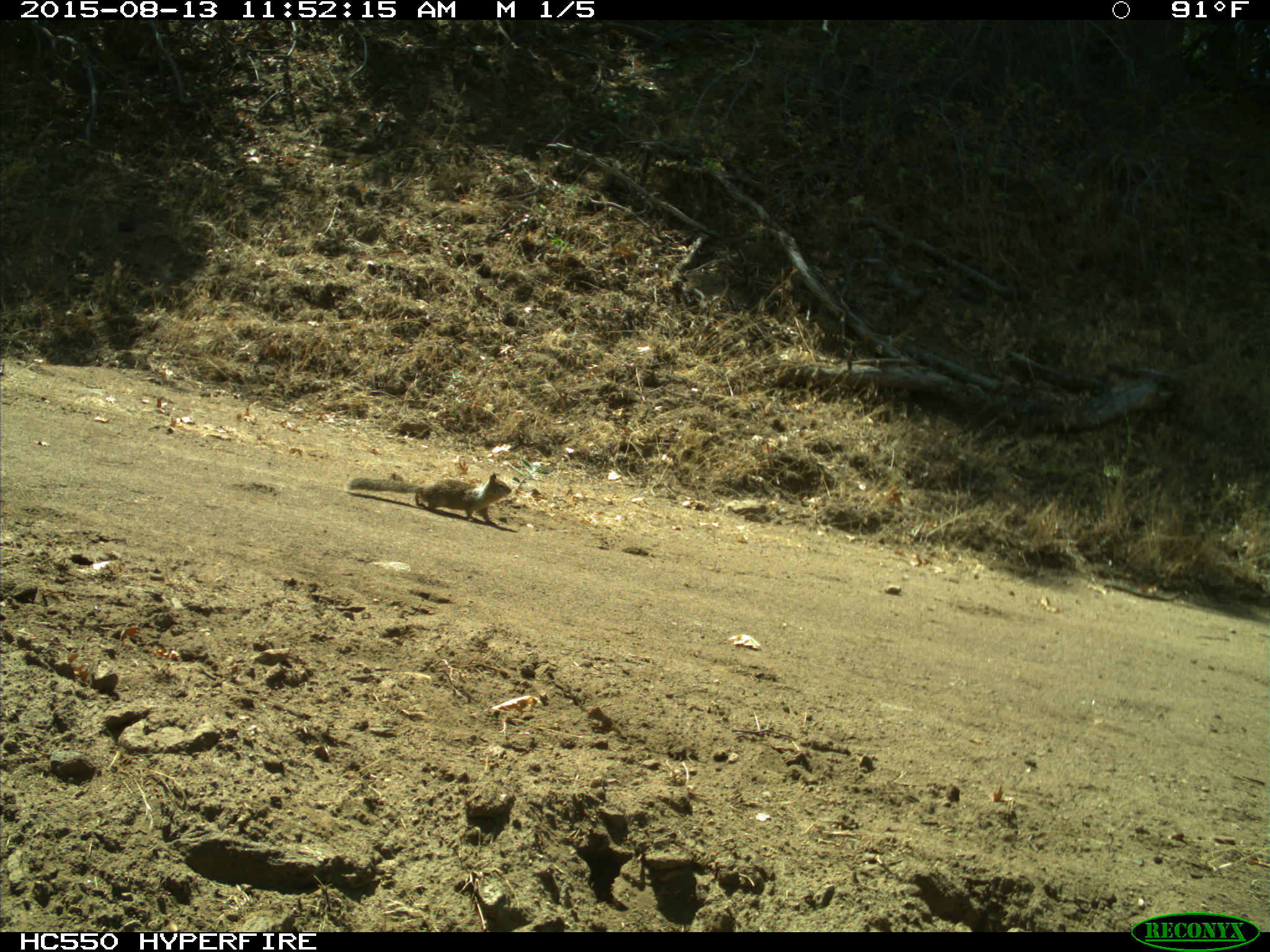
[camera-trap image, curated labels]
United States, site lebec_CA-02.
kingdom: Animalia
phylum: Chordata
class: Mammalia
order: Rodentia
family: Sciuridae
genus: Otospermophilus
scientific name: Otospermophilus beecheyi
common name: california ground squirrel